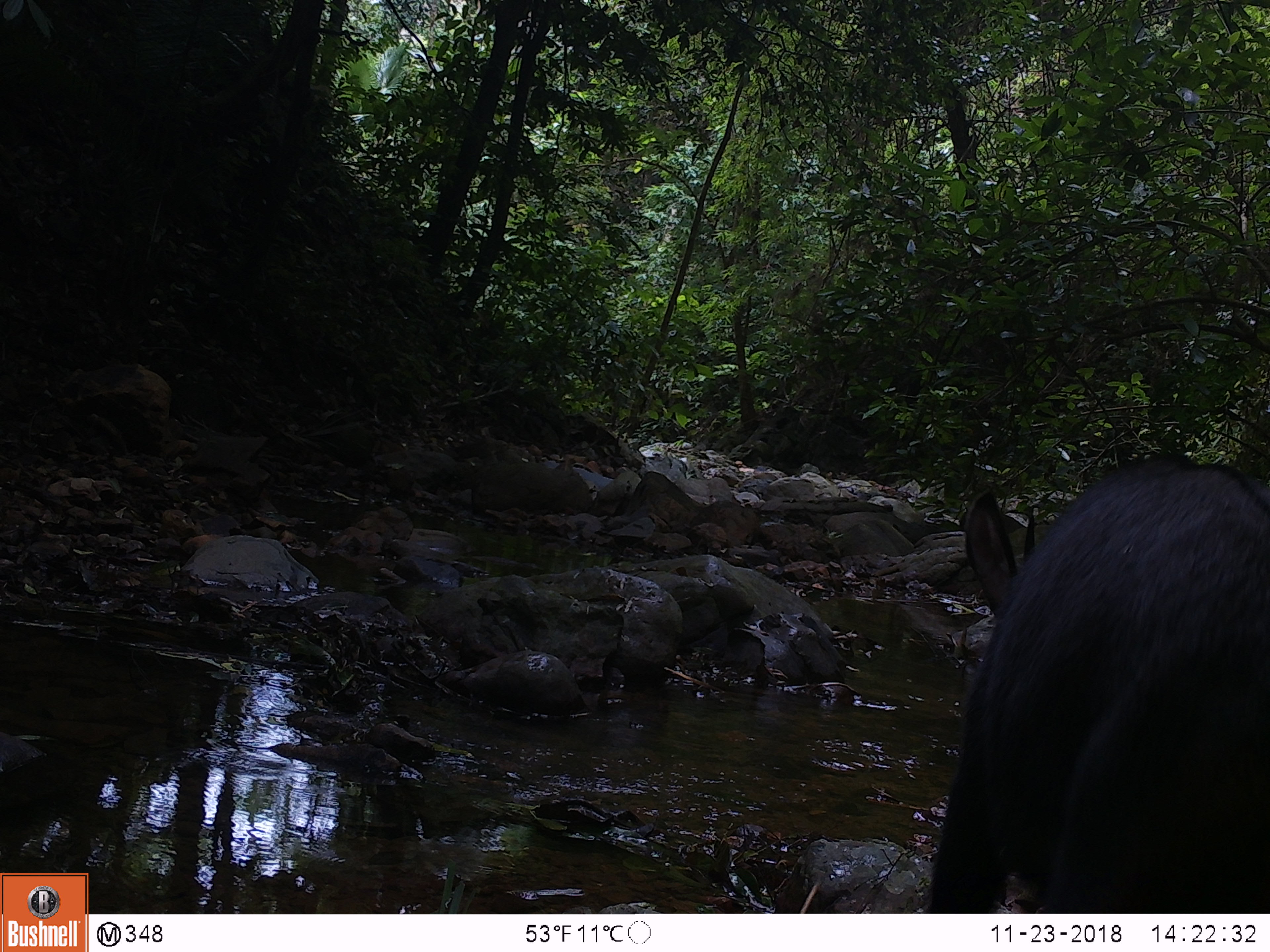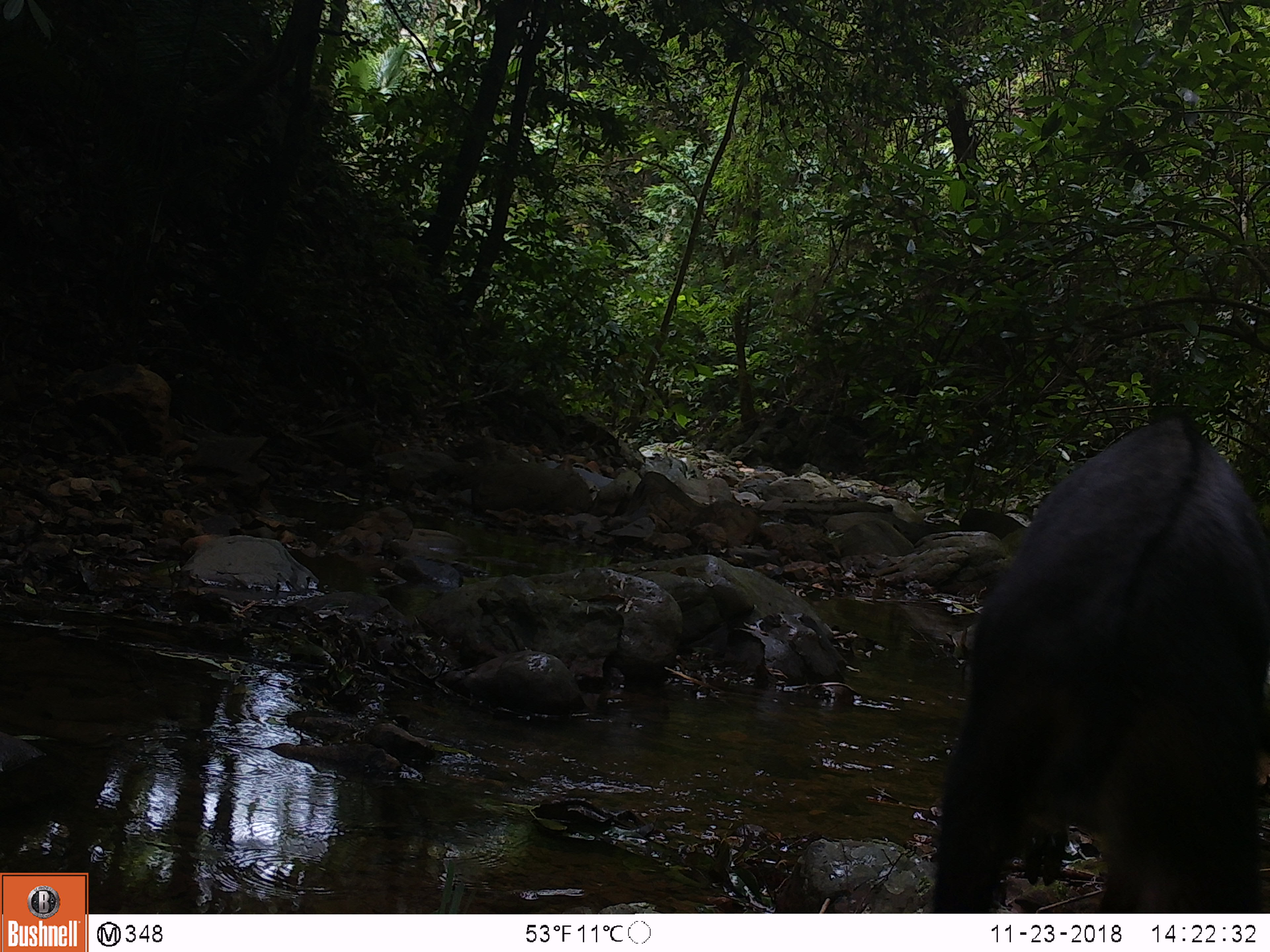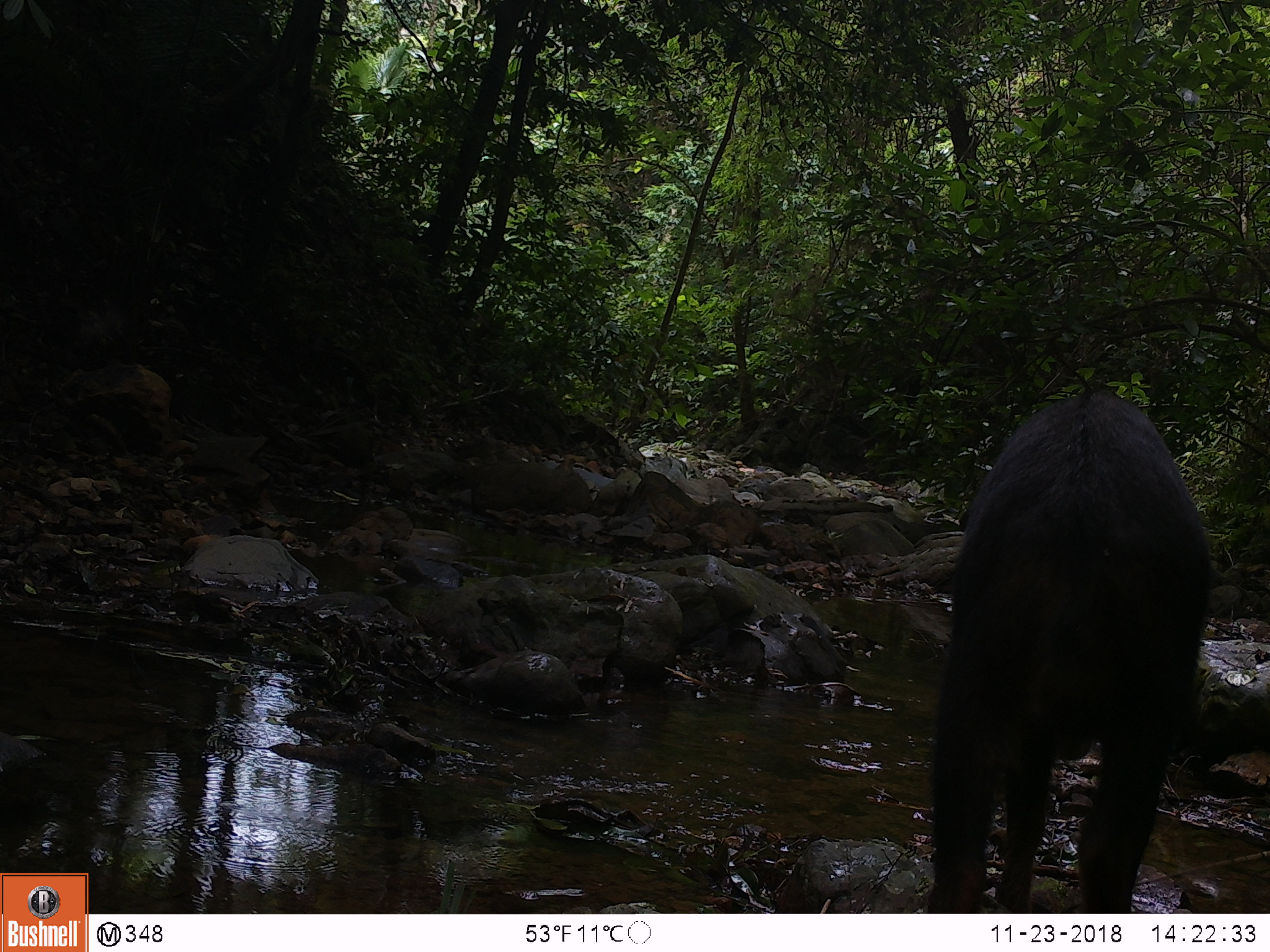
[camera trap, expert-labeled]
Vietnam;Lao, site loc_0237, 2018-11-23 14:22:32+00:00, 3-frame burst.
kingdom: Animalia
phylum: Chordata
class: Mammalia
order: Artiodactyla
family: Bovidae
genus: Capricornis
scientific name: Capricornis sumatraensis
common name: chinese serow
Chinese serow (Capricornis sumatraensis). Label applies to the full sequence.